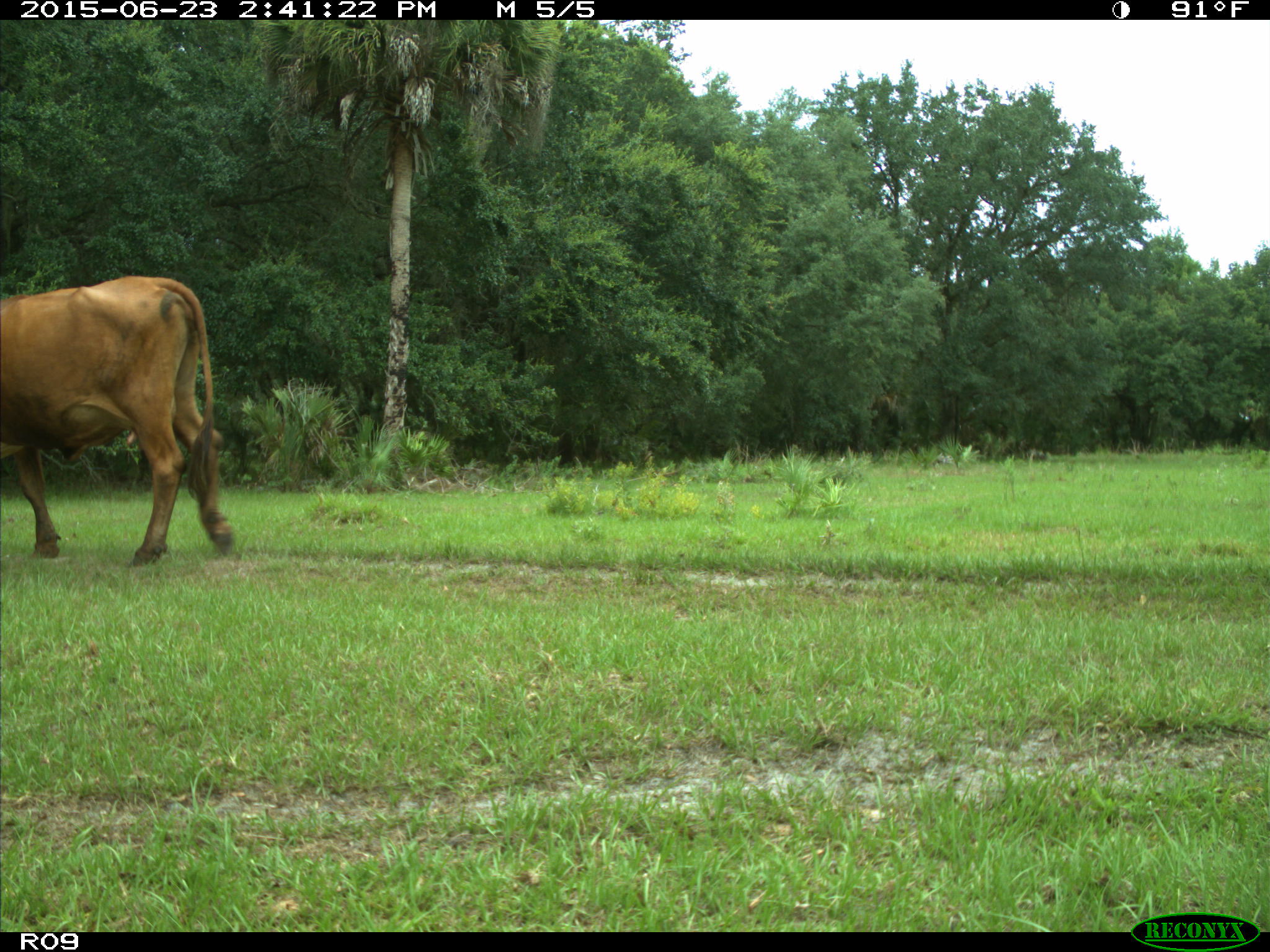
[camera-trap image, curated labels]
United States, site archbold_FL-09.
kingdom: Animalia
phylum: Chordata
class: Mammalia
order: Artiodactyla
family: Bovidae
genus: Bos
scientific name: Bos taurus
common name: domestic cow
Bos taurus (domestic cow).